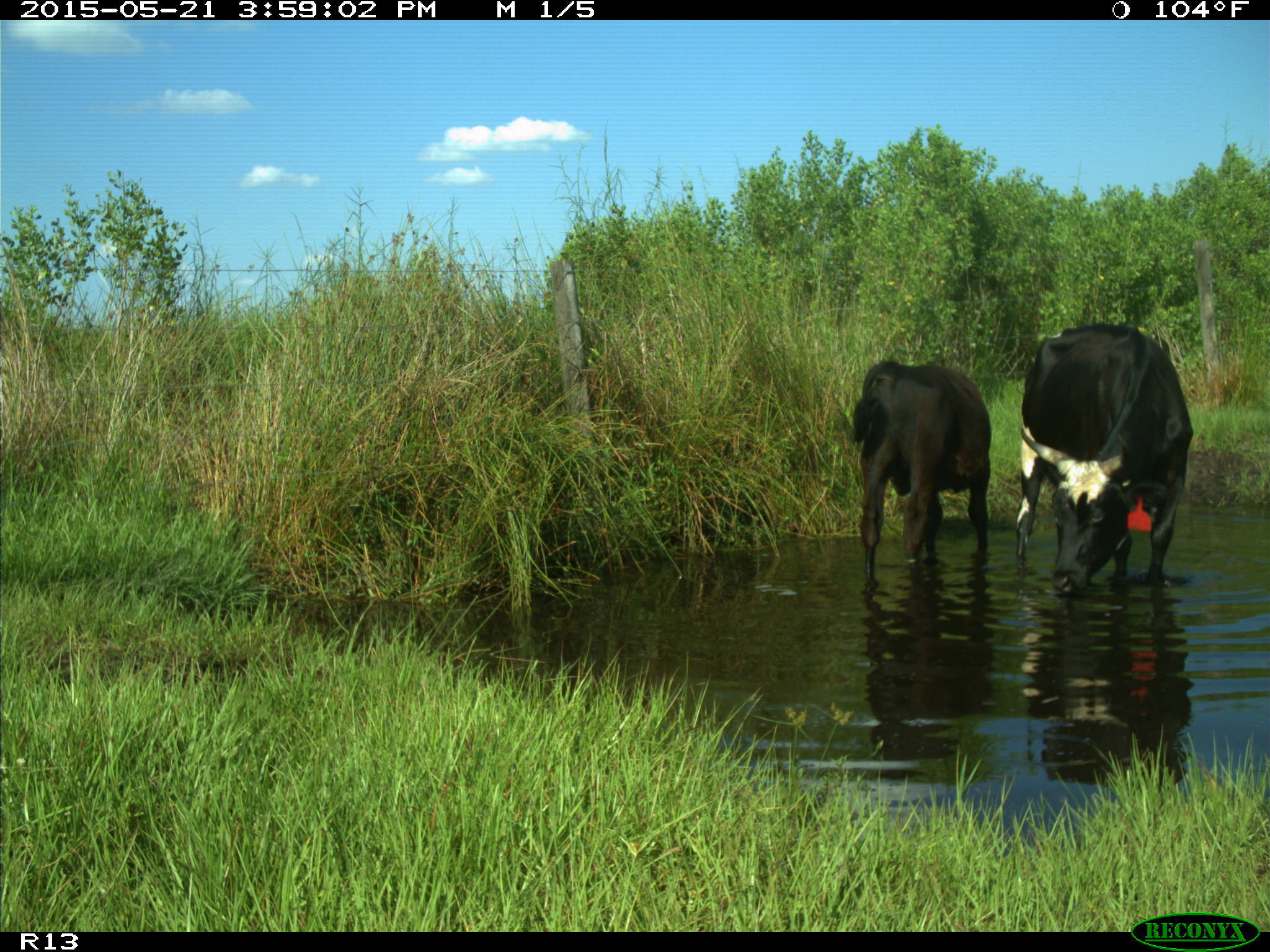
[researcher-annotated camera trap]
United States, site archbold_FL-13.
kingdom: Animalia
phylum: Chordata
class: Mammalia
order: Artiodactyla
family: Bovidae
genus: Bos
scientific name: Bos taurus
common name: domestic cow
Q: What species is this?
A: Bos taurus (domestic cow).